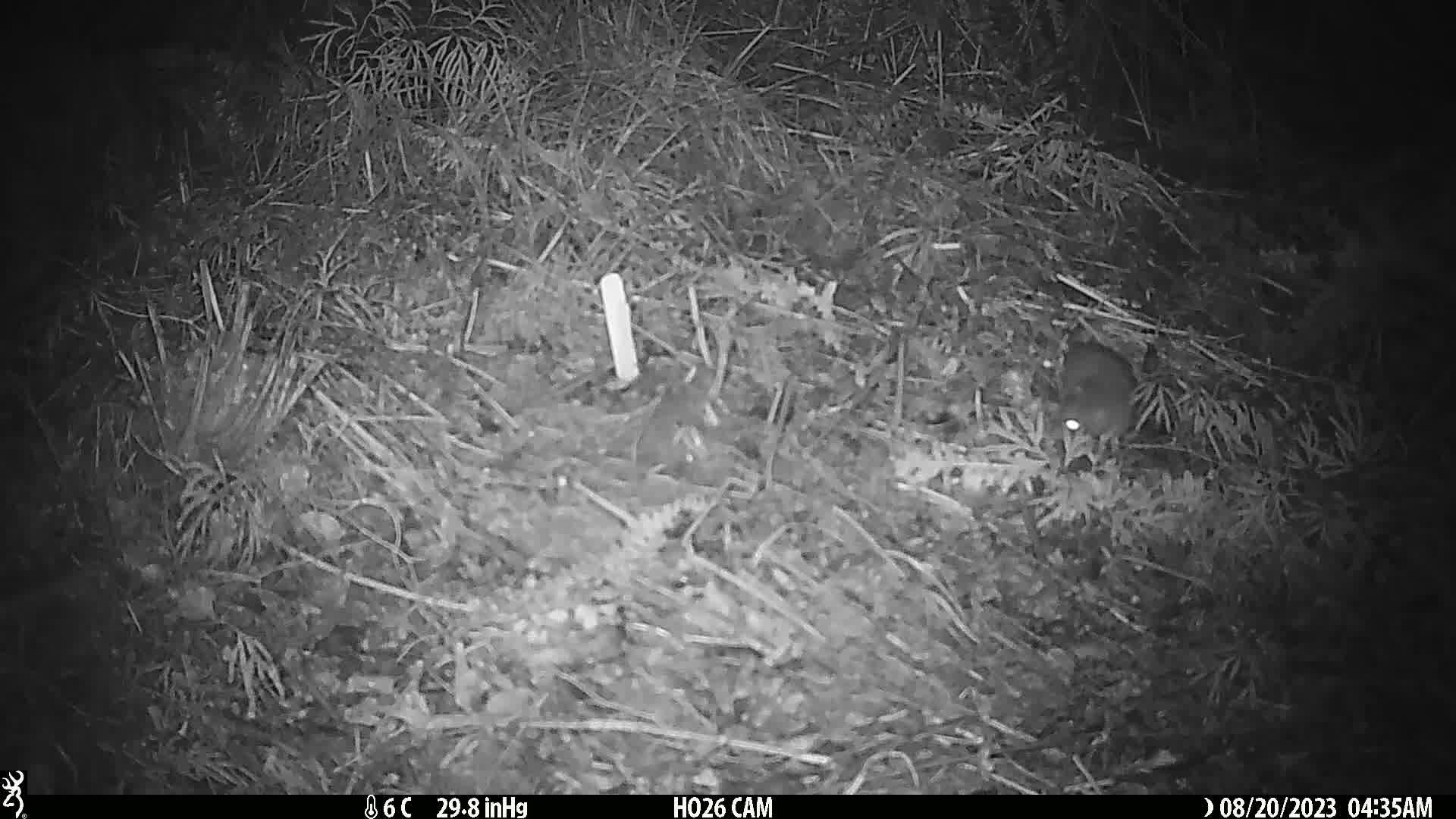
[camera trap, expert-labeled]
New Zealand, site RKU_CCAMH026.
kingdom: Animalia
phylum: Chordata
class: Mammalia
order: Rodentia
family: Muridae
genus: Rattus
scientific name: Rattus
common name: rat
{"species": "rat (Rattus)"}